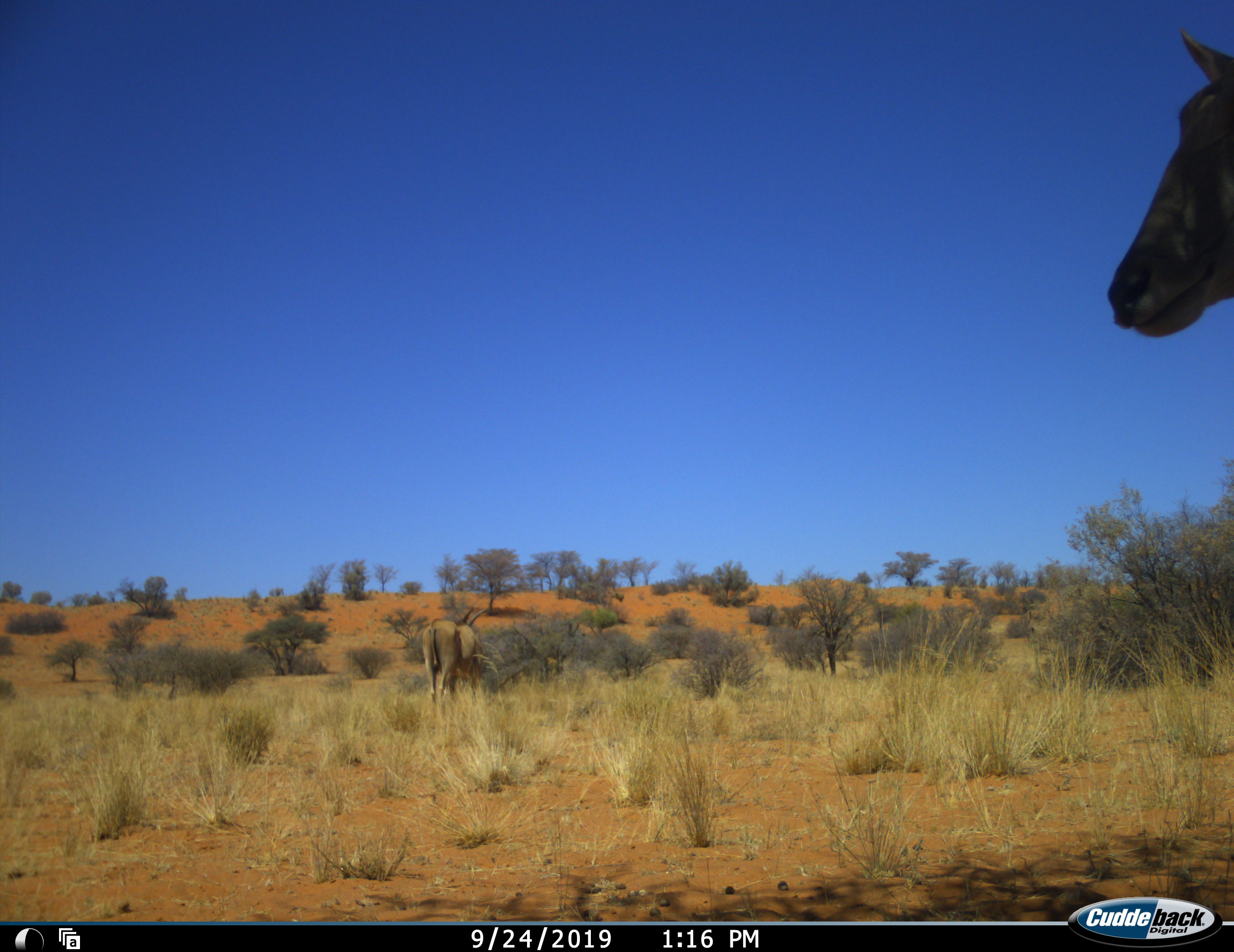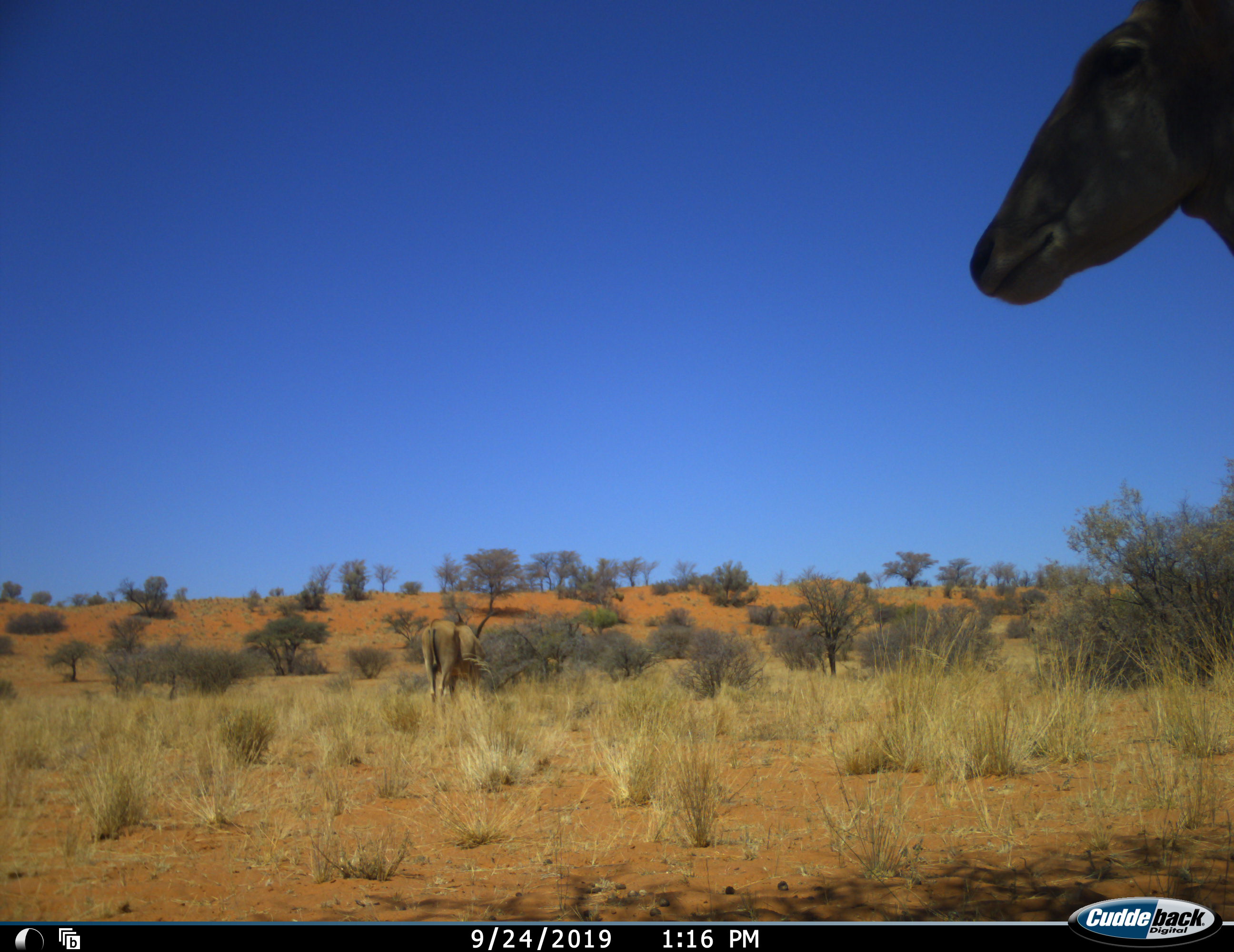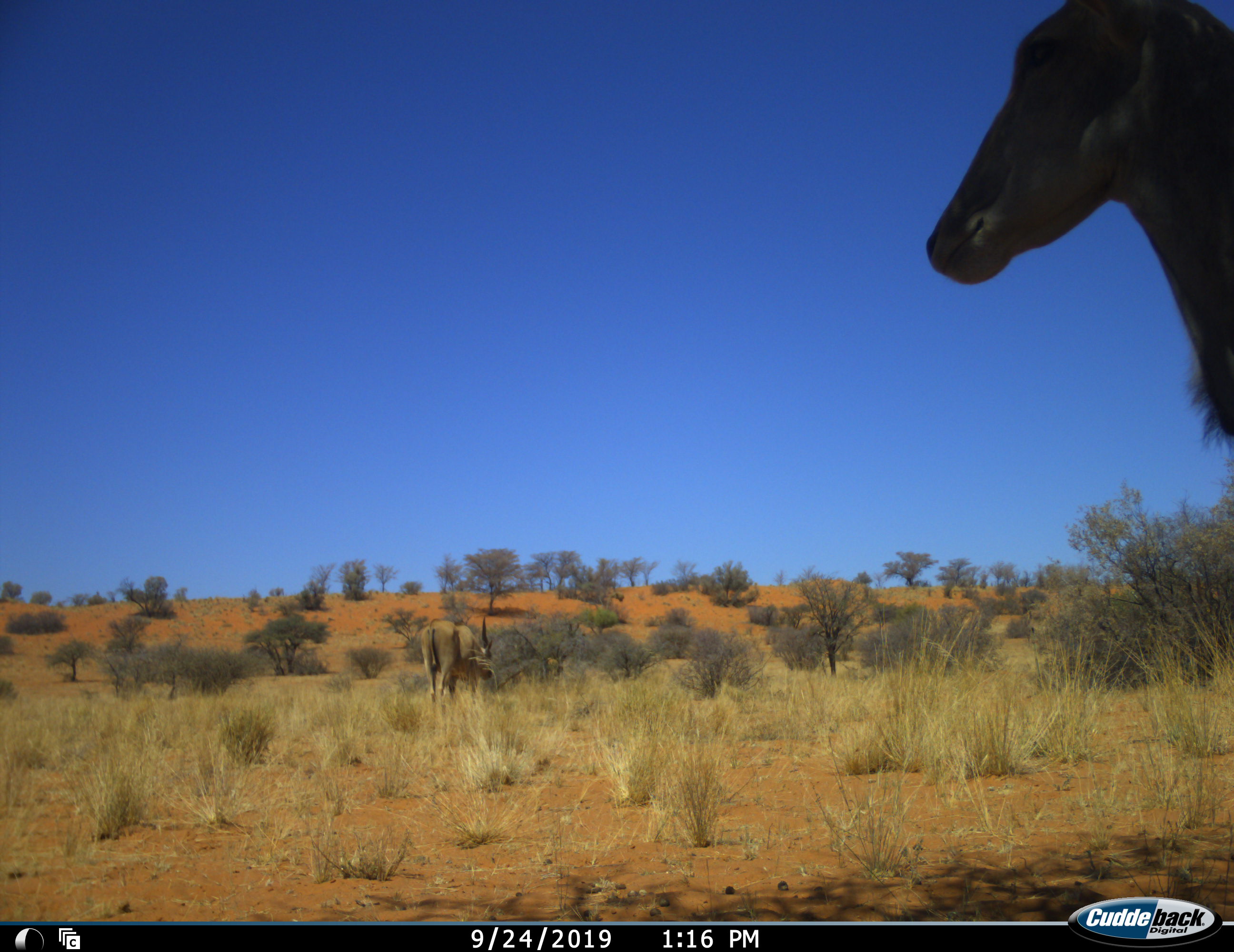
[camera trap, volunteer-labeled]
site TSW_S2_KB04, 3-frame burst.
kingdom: Animalia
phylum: Chordata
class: Mammalia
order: Artiodactyla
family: Bovidae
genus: Tragelaphus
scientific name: Tragelaphus oryx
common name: eland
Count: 2.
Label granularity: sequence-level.